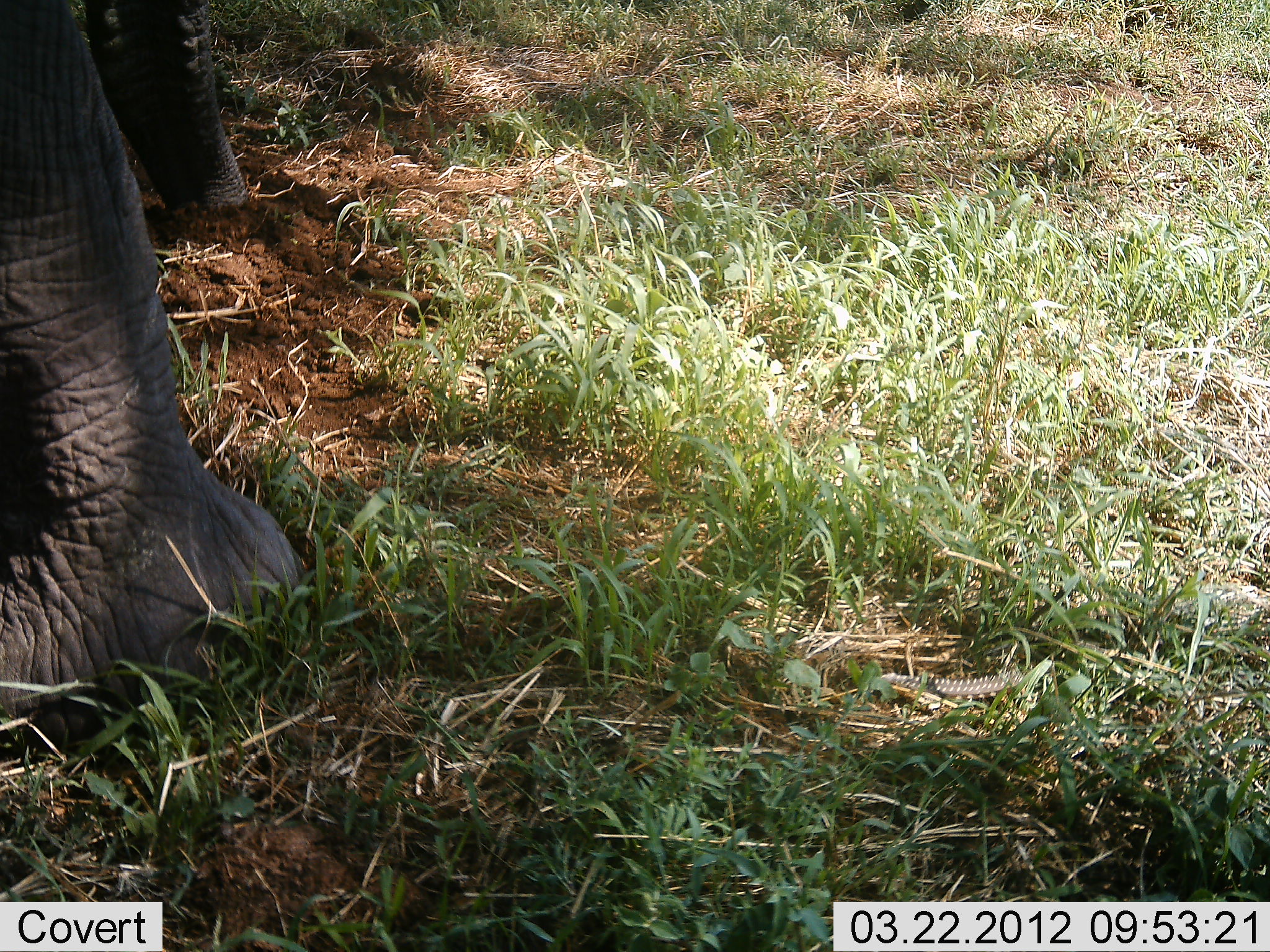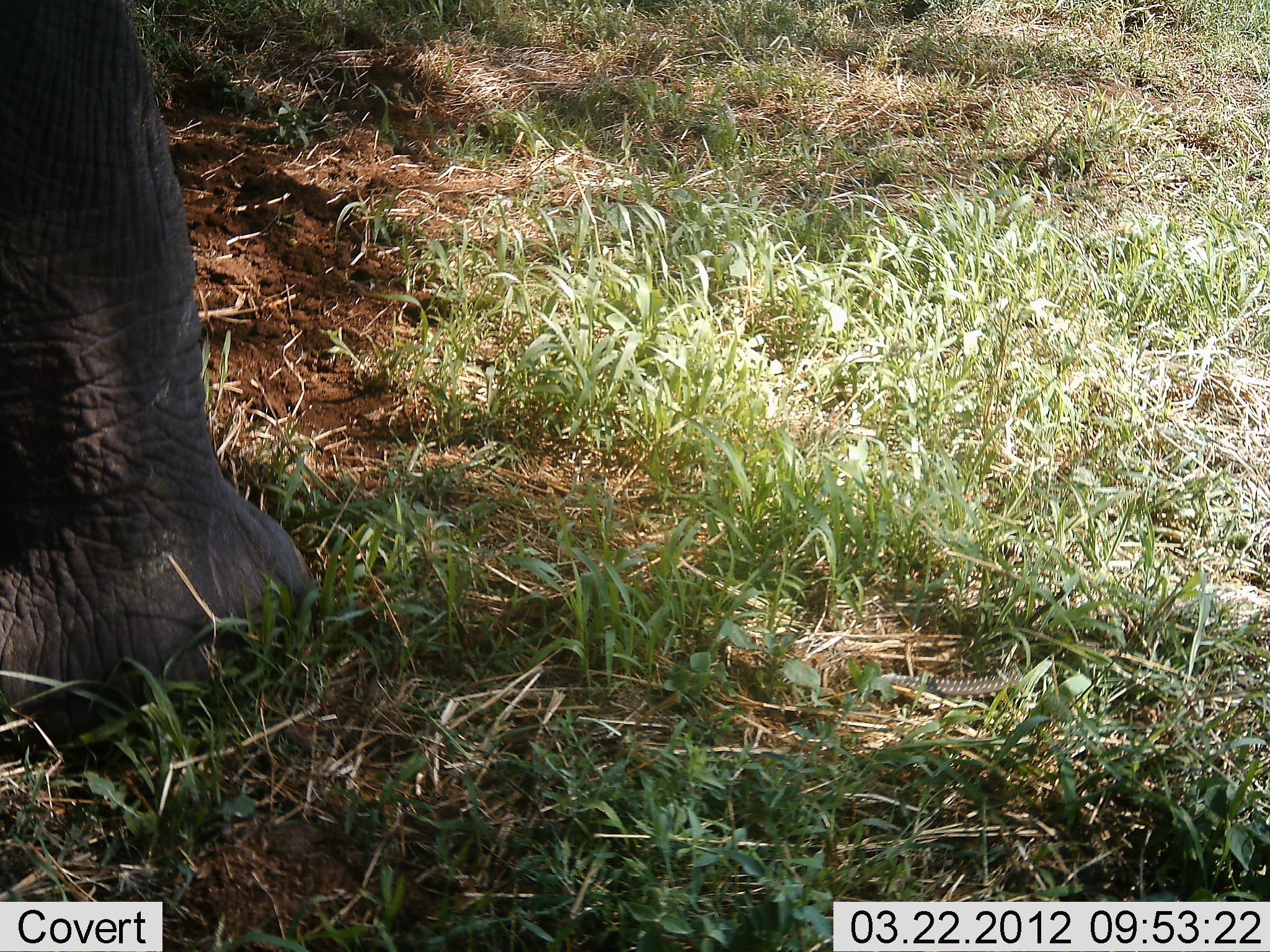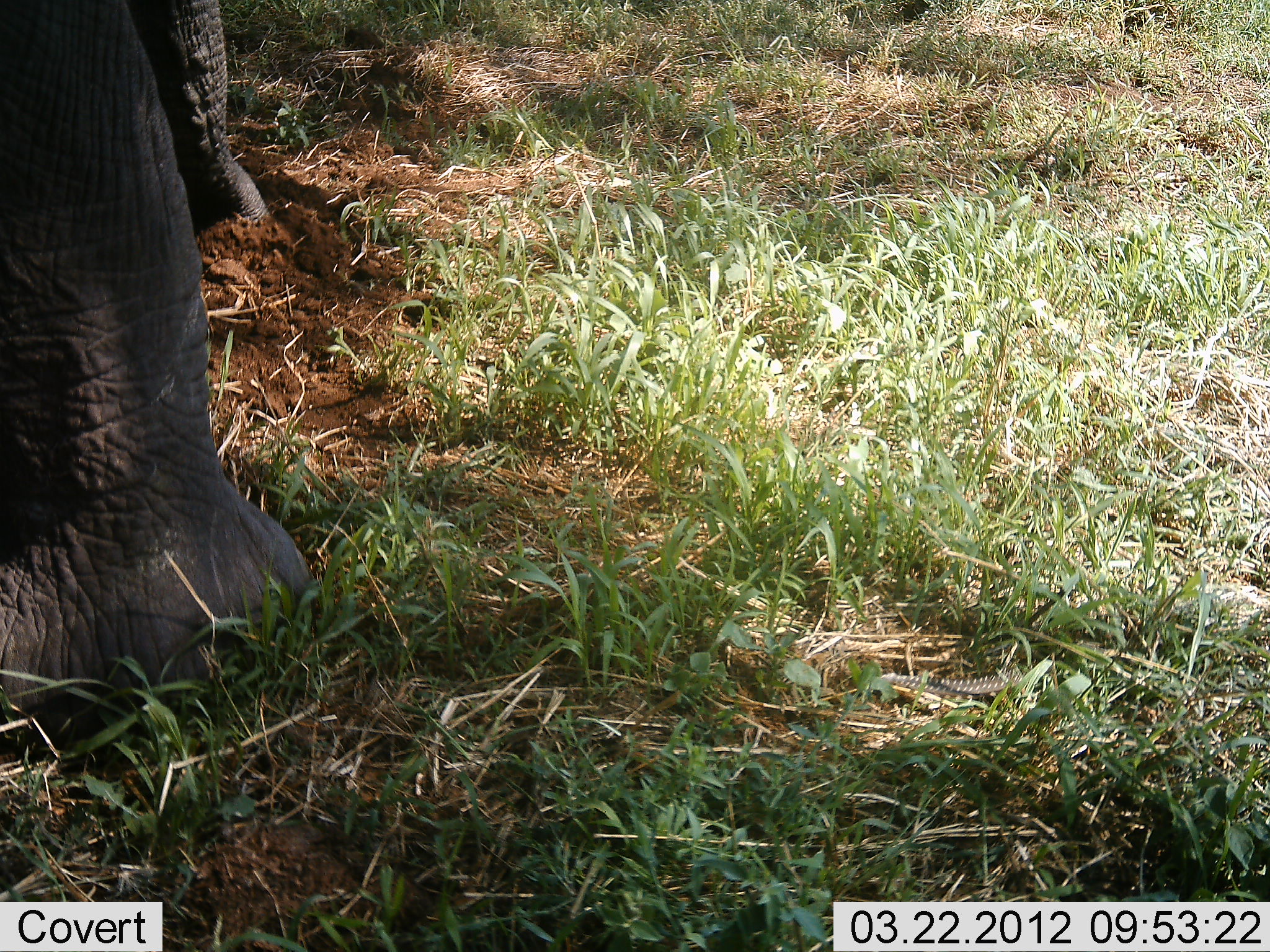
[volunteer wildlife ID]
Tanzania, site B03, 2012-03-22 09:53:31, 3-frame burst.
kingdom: Animalia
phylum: Chordata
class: Mammalia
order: Proboscidea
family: Elephantidae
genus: Loxodonta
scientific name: Loxodonta africana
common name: african bush elephant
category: elephant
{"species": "elephant (african bush elephant) (Loxodonta africana)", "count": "1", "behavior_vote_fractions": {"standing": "85%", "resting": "0%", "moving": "23%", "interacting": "0%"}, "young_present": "0%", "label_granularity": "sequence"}